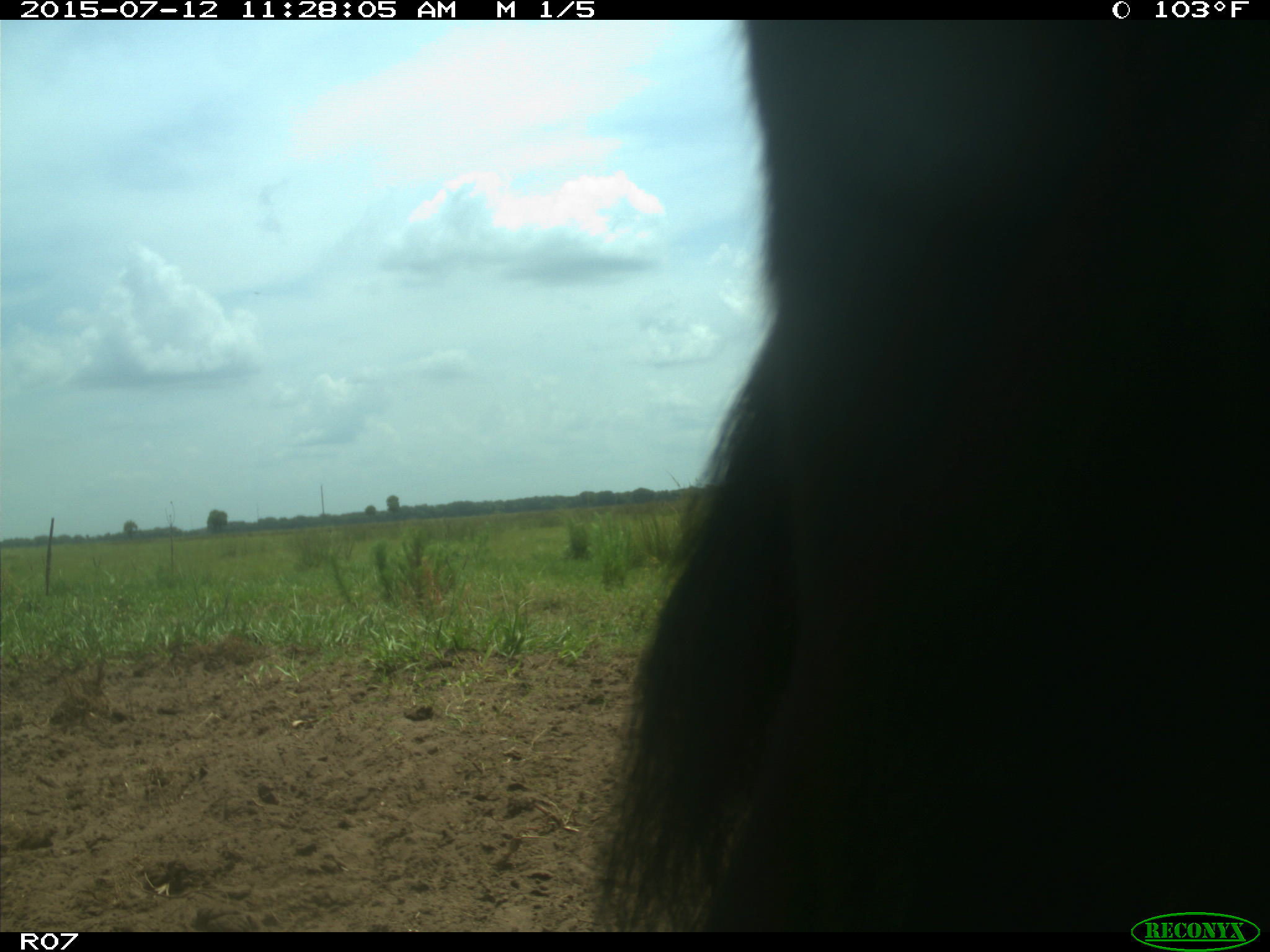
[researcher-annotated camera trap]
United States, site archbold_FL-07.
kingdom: Animalia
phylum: Chordata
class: Mammalia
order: Artiodactyla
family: Bovidae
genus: Bos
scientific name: Bos taurus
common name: domestic cow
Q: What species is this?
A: Bos taurus (domestic cow).